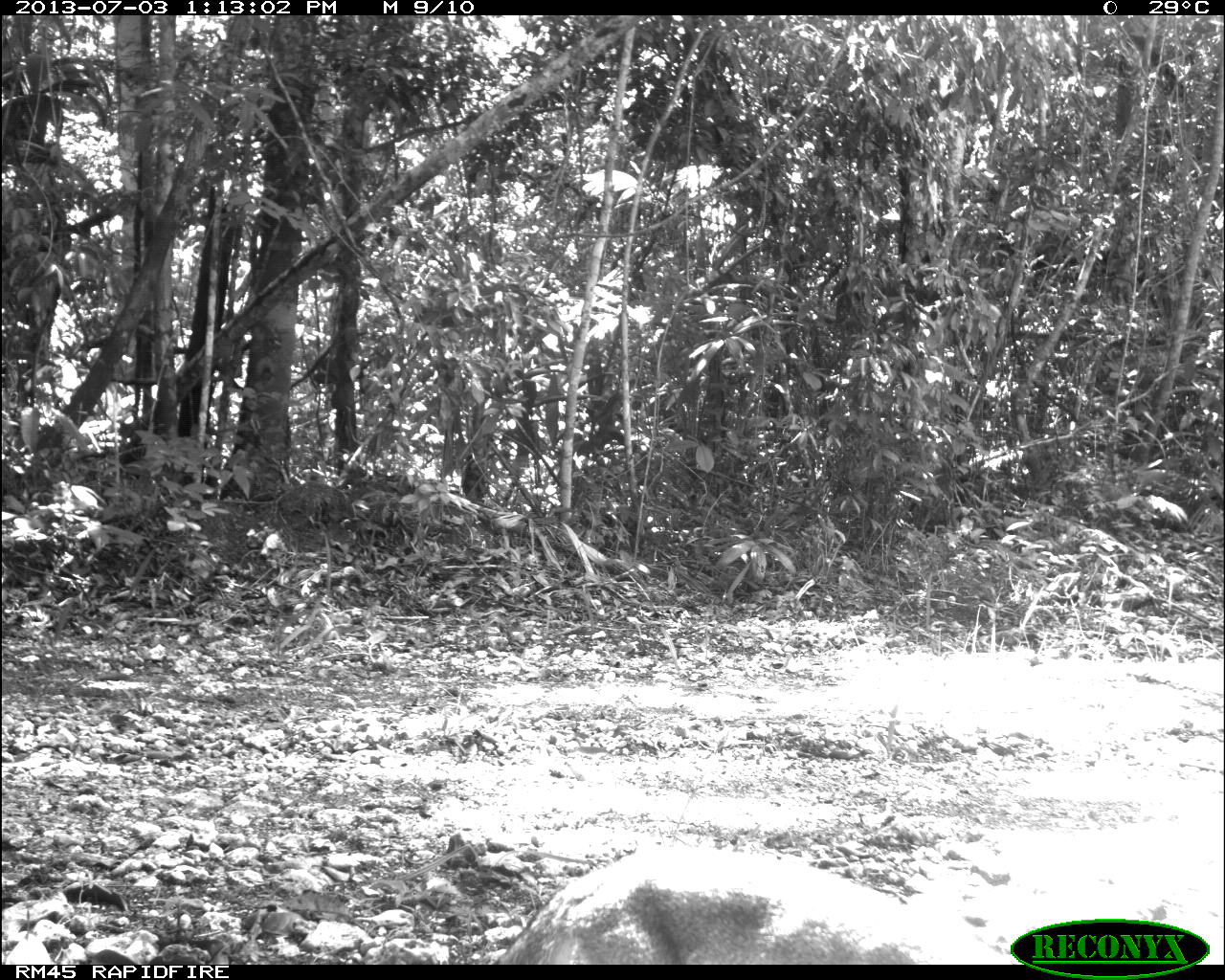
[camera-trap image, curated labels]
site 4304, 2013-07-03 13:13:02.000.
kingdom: Animalia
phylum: Chordata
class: Mammalia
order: Carnivora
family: Canidae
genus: Urocyon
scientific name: Urocyon cinereoargenteus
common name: gray fox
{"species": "Urocyon cinereoargenteus (gray fox)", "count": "1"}